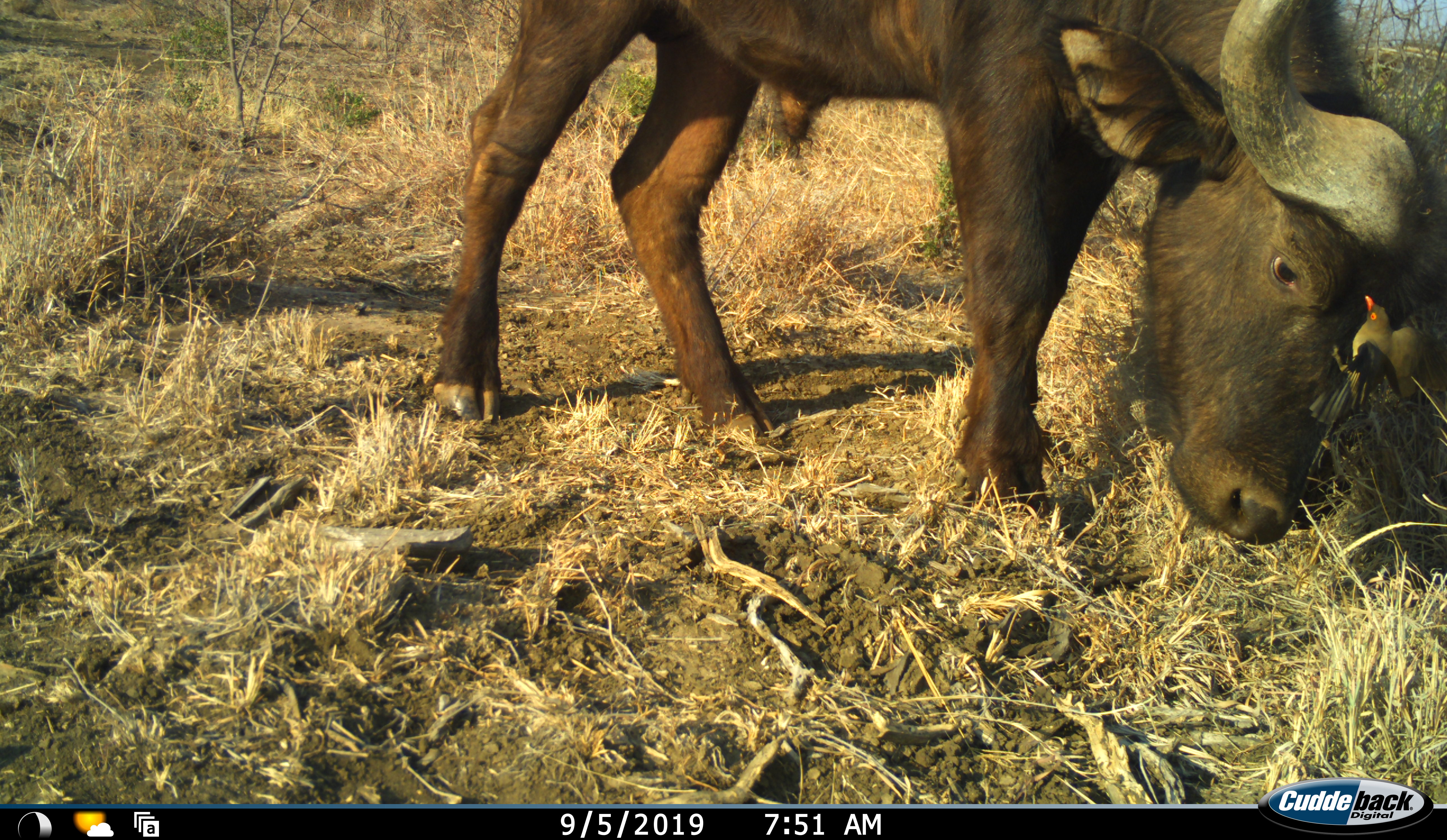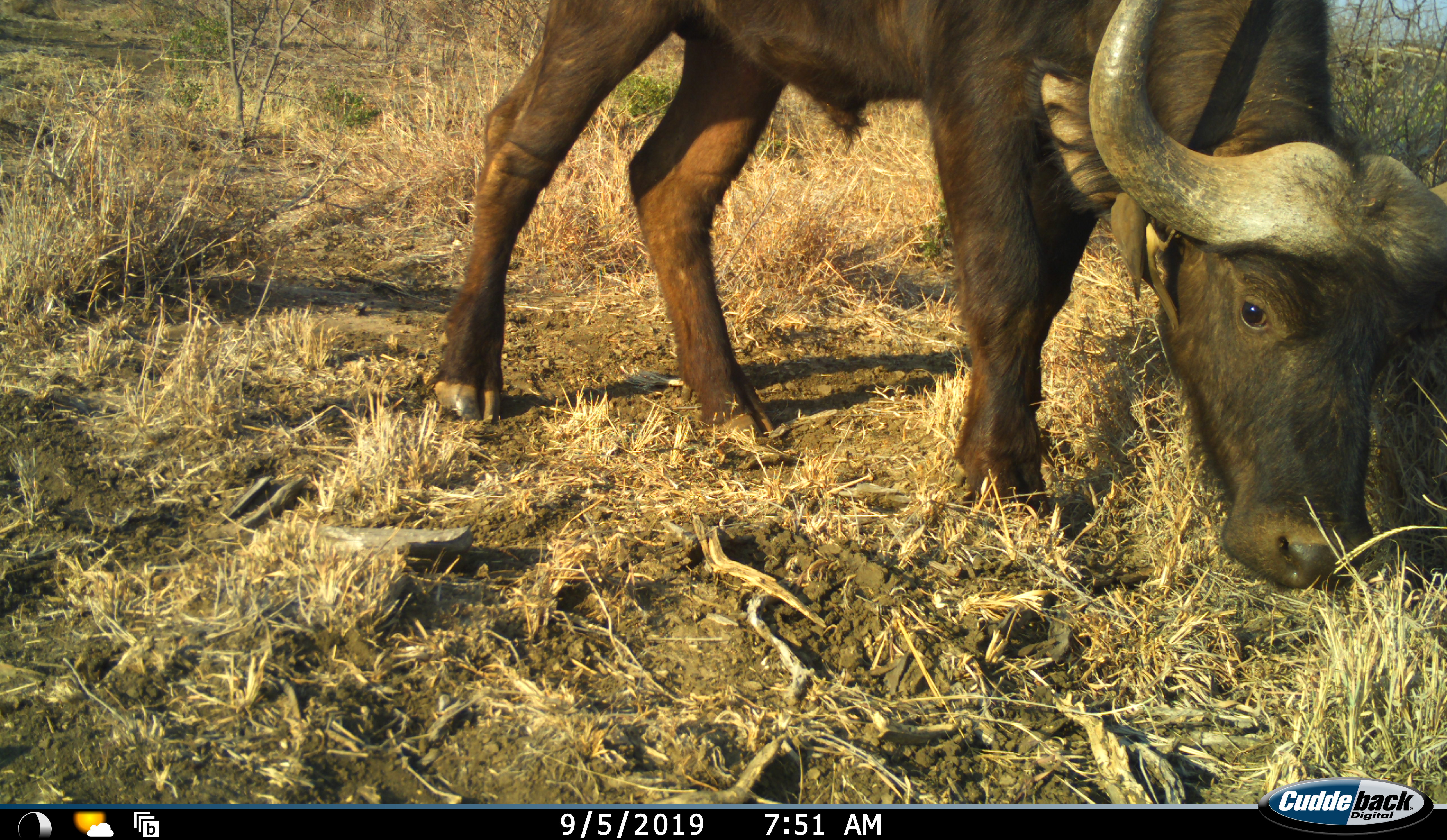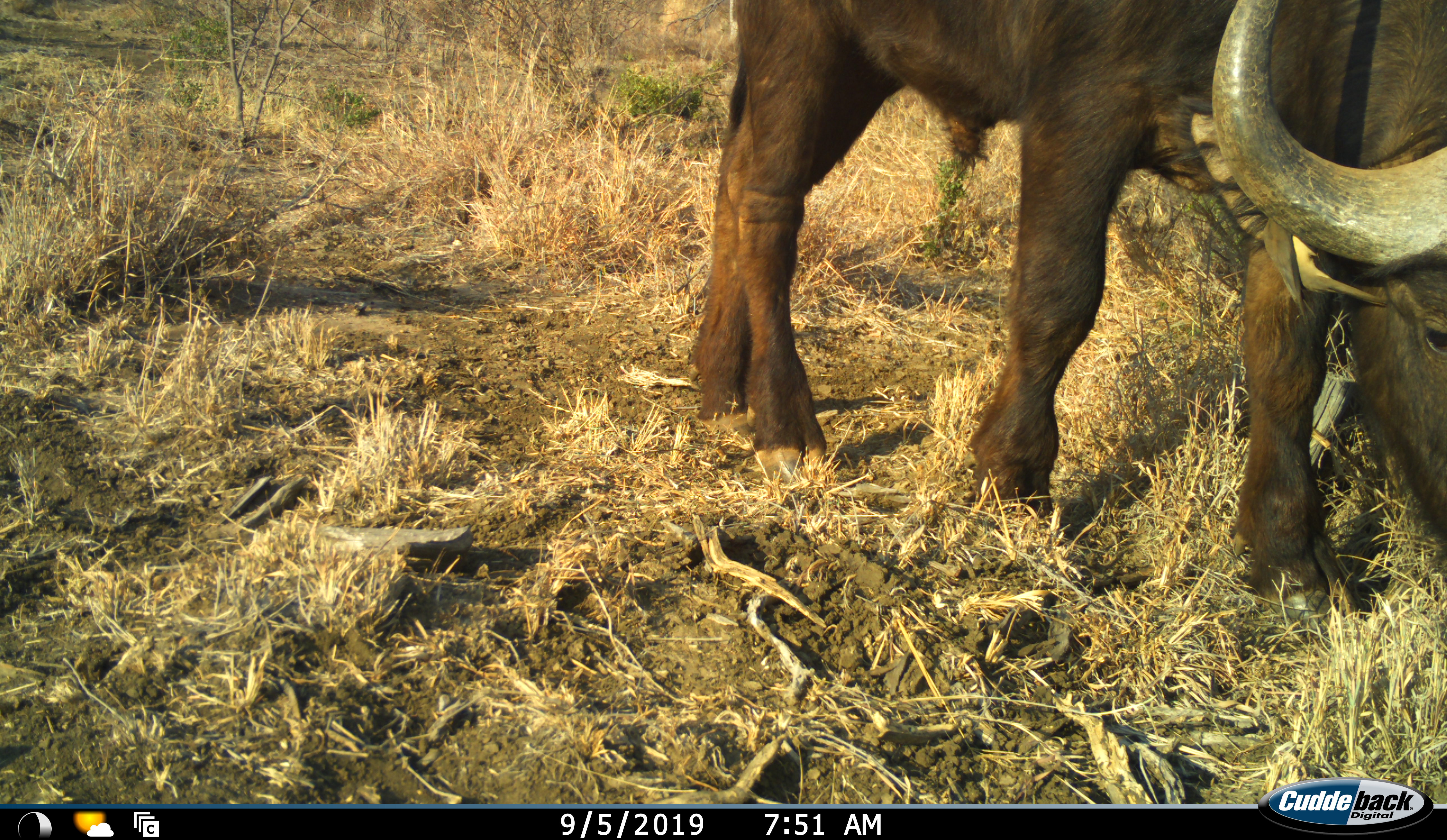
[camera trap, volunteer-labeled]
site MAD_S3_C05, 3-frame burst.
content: unidentified animal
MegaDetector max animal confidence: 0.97